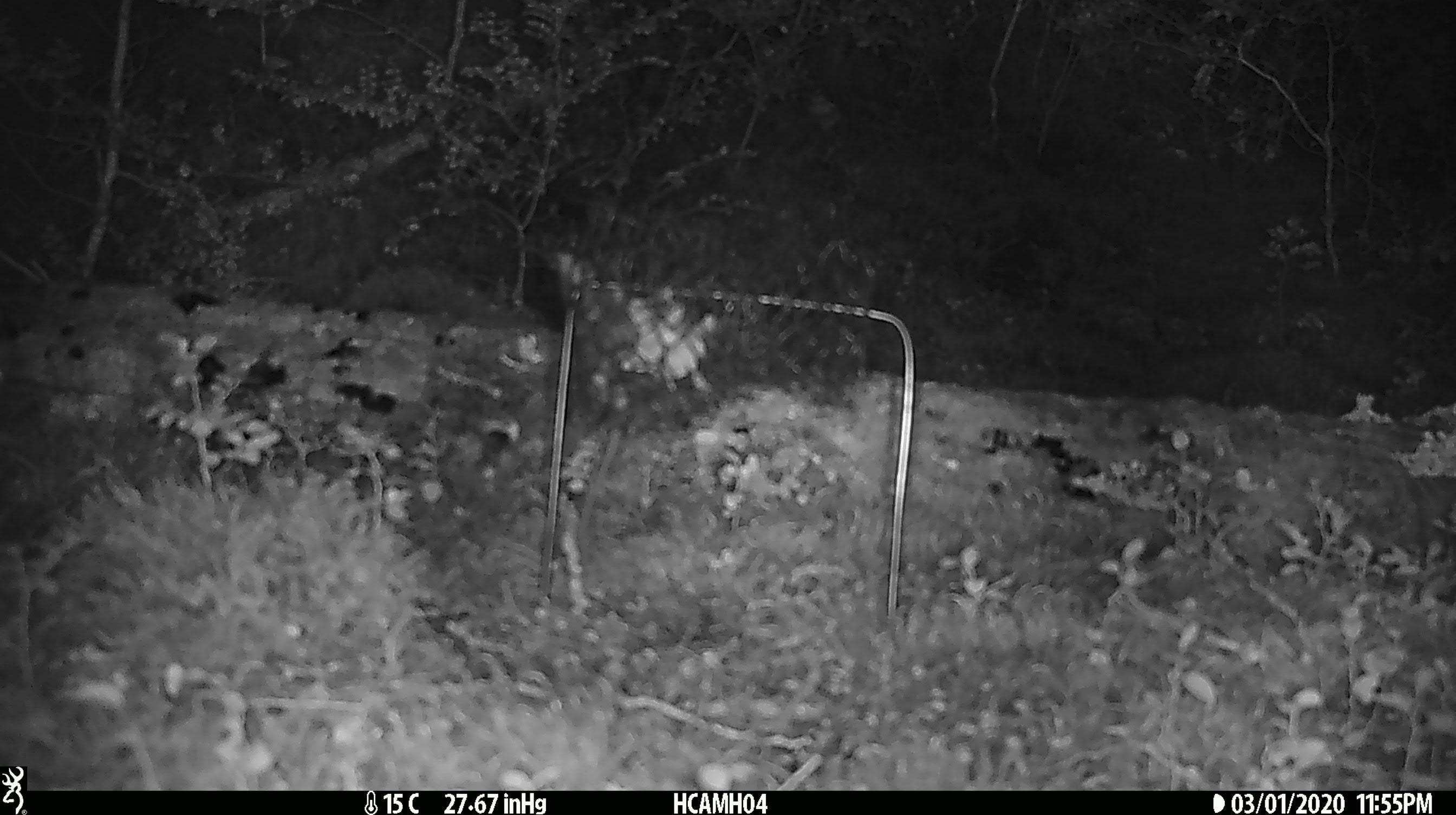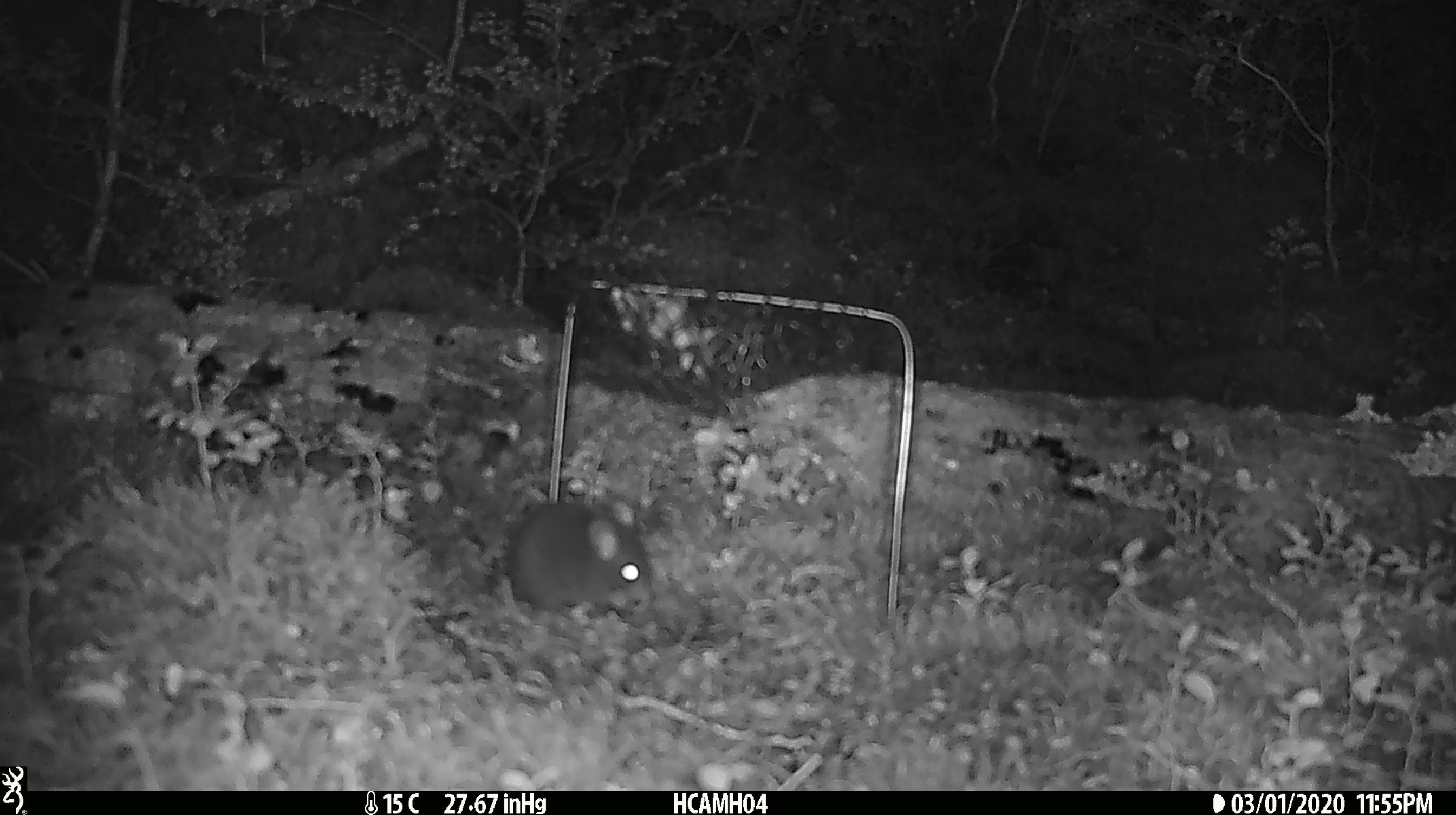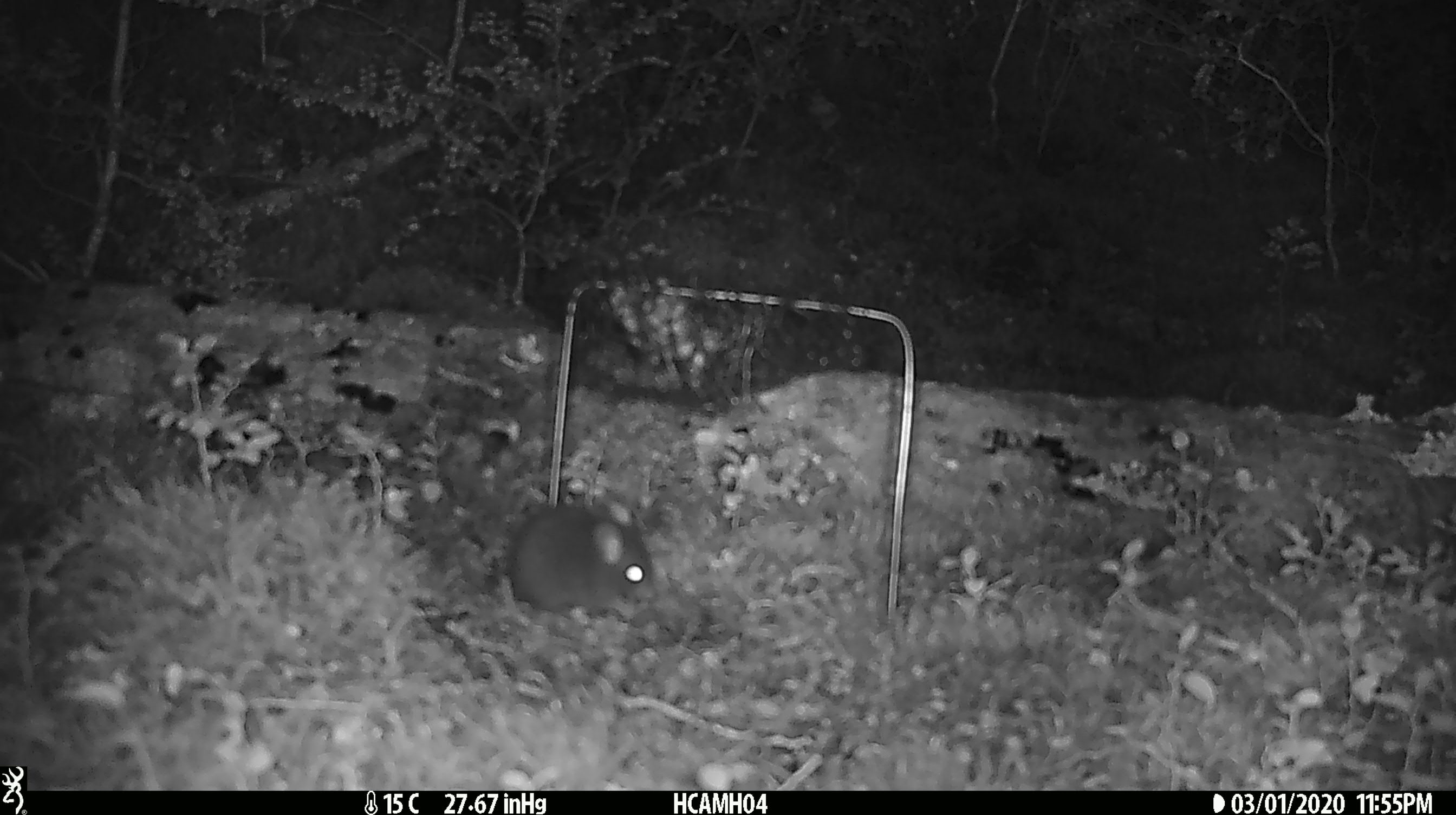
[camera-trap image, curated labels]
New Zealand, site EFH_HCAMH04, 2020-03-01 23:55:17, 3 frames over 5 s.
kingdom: Animalia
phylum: Chordata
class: Mammalia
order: Rodentia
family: Muridae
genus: Mus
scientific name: Mus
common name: mouse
Mouse (Mus).